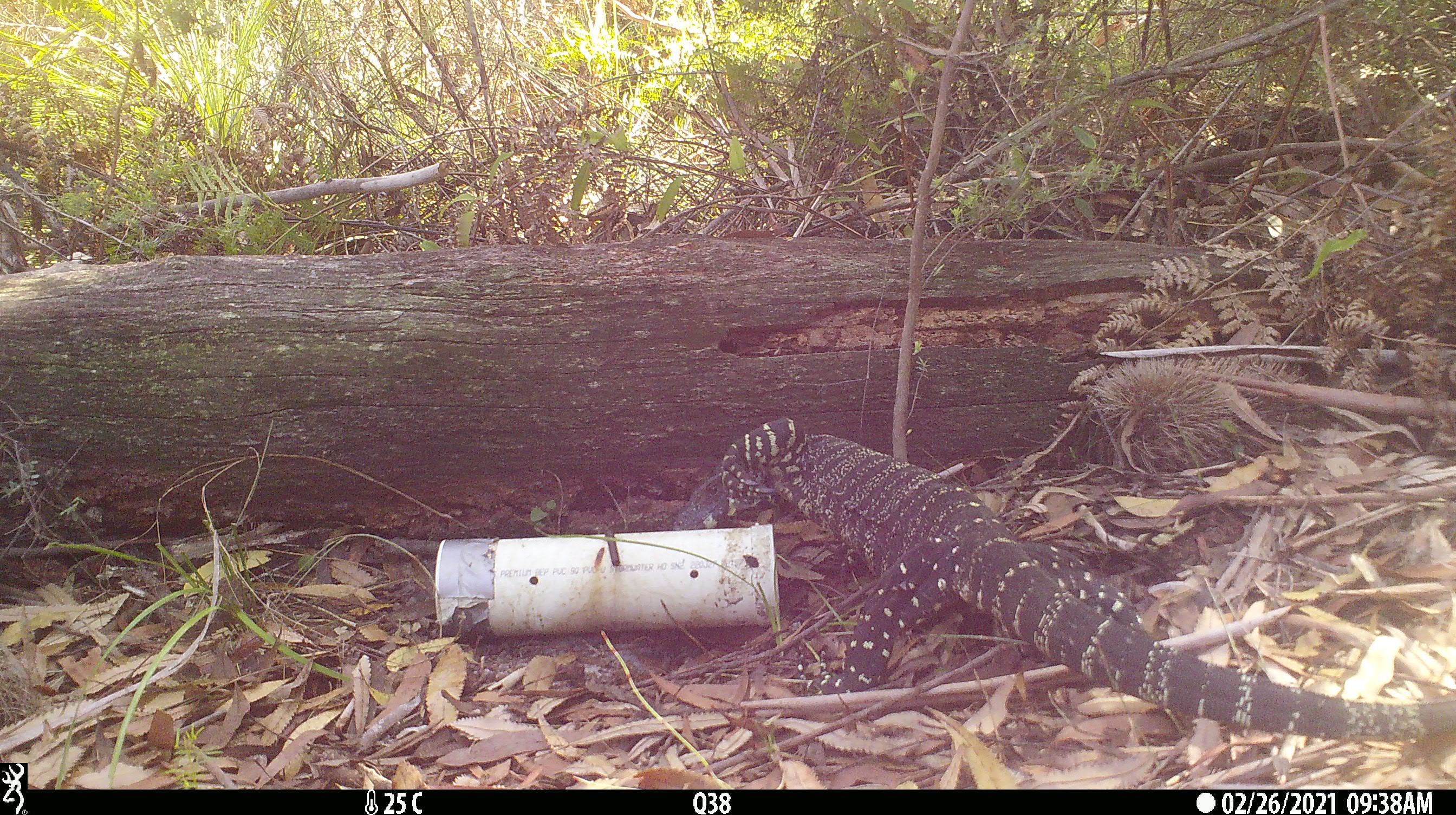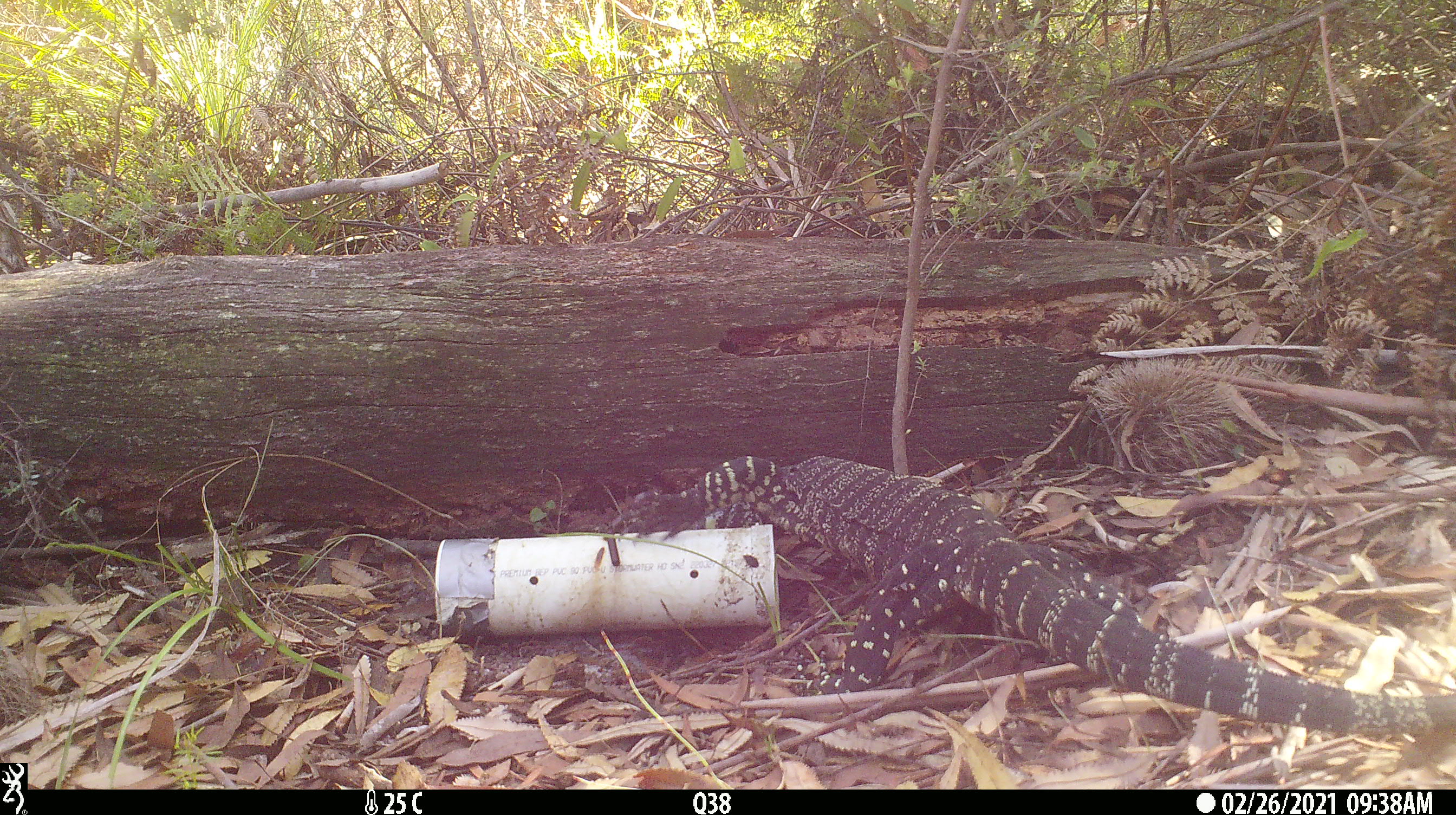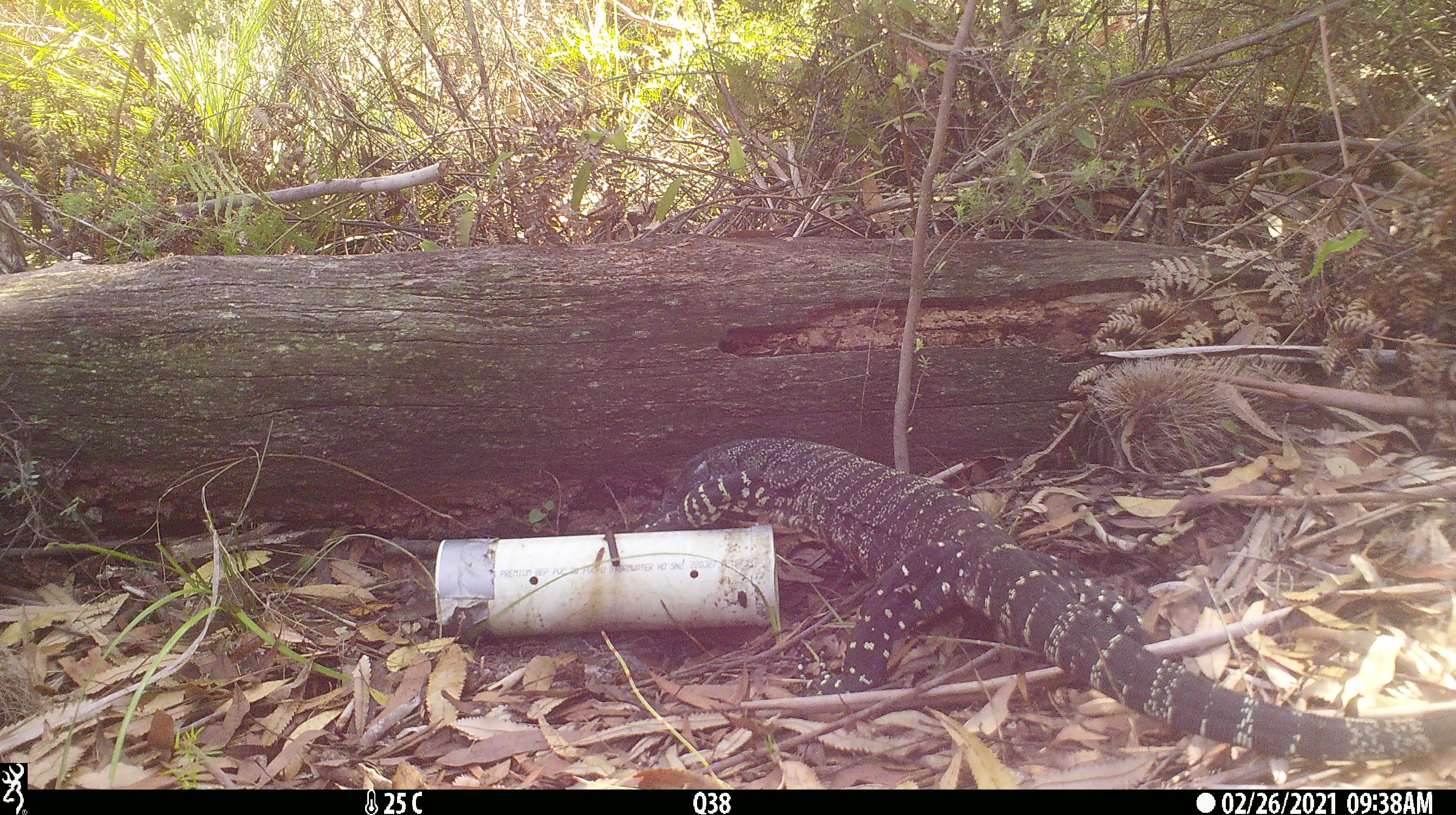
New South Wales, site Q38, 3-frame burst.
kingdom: Animalia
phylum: Chordata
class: Reptilia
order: Squamata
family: Varanidae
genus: Varanus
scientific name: Varanus varius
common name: lace monitor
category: goanna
Goanna (lace monitor) (Varanus varius).